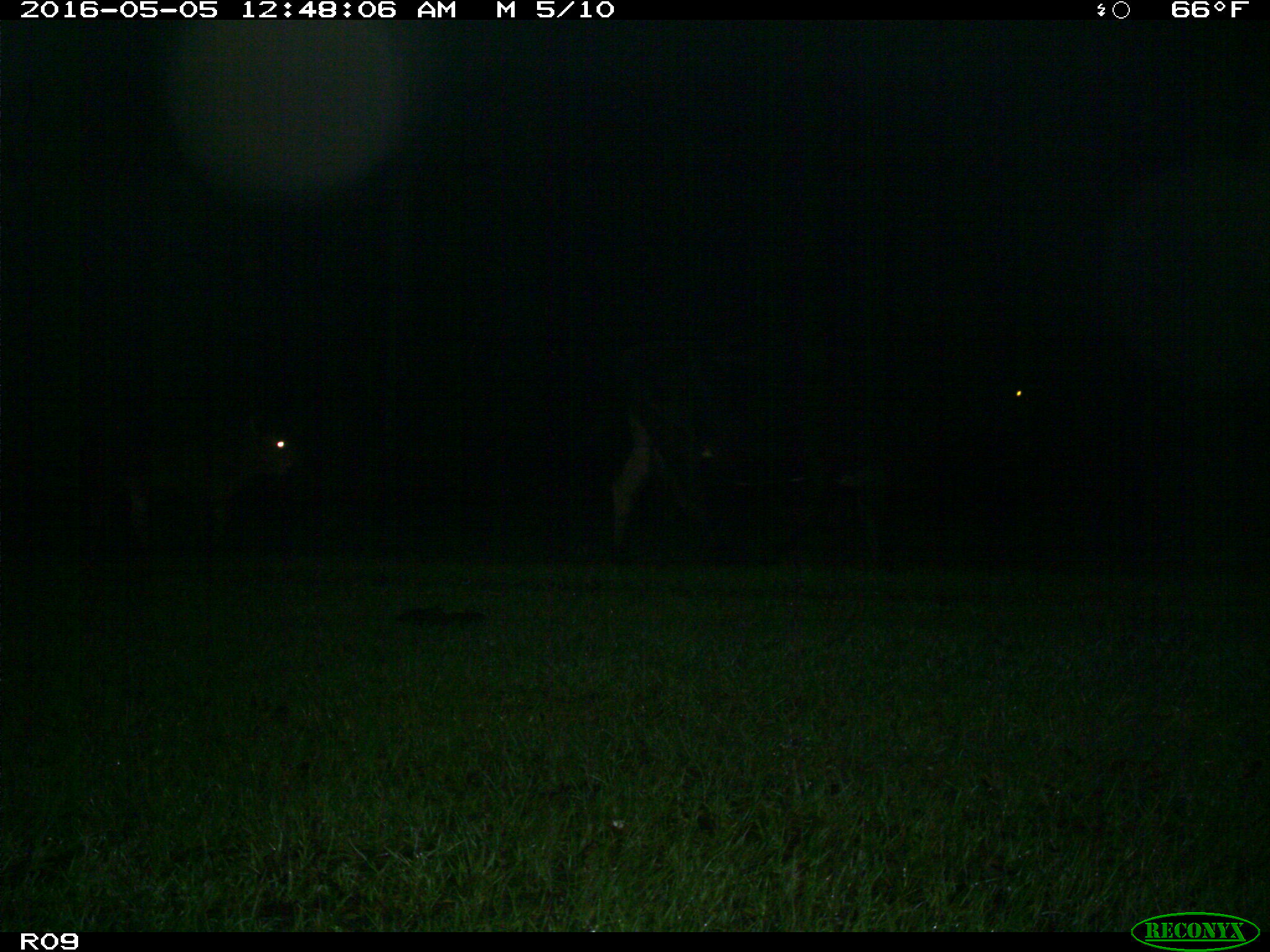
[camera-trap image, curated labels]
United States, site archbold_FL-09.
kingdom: Animalia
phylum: Chordata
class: Mammalia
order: Artiodactyla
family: Bovidae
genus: Bos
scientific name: Bos taurus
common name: domestic cow